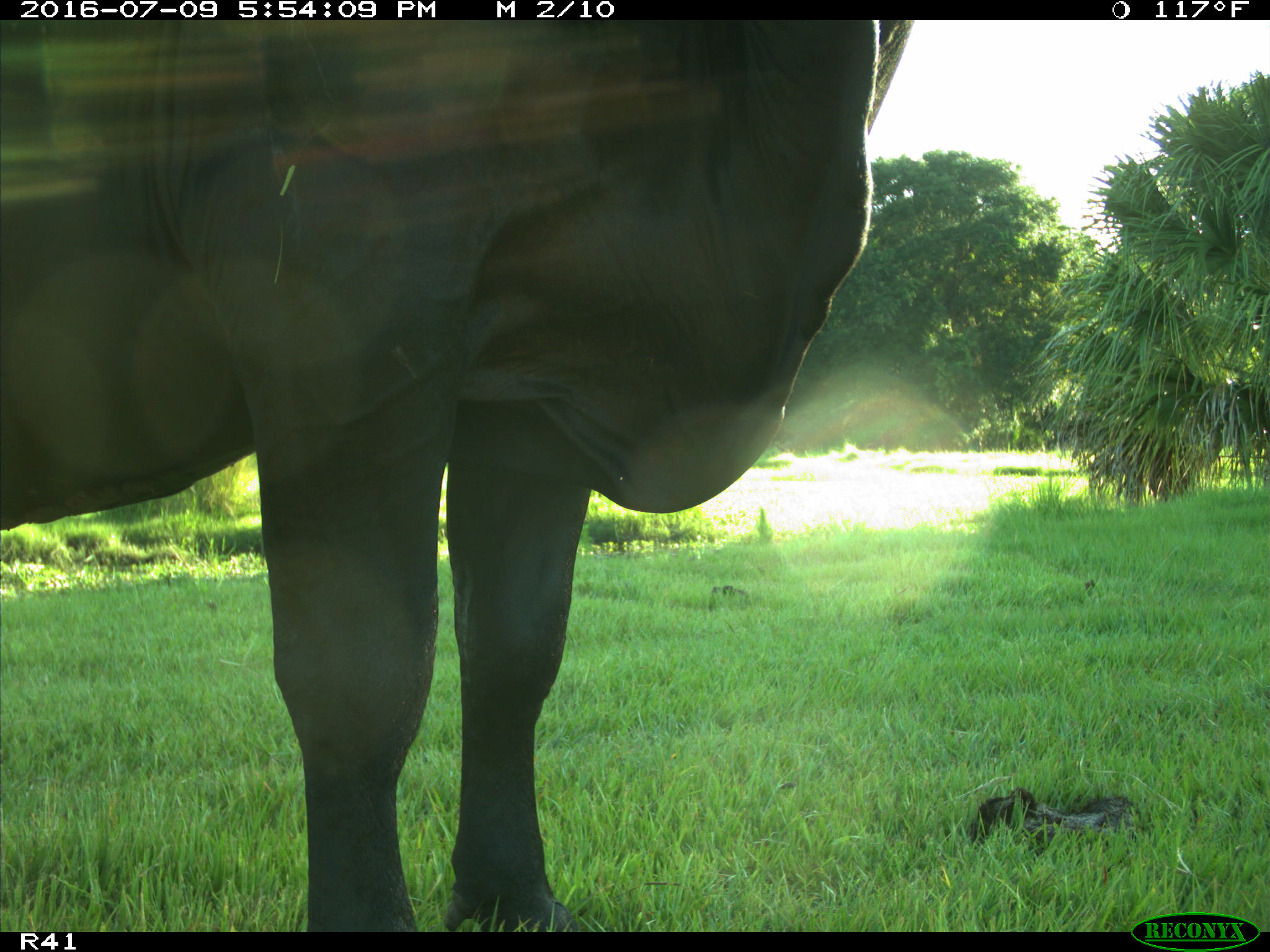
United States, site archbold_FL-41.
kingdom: Animalia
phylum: Chordata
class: Mammalia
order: Artiodactyla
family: Bovidae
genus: Bos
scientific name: Bos taurus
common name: domestic cow